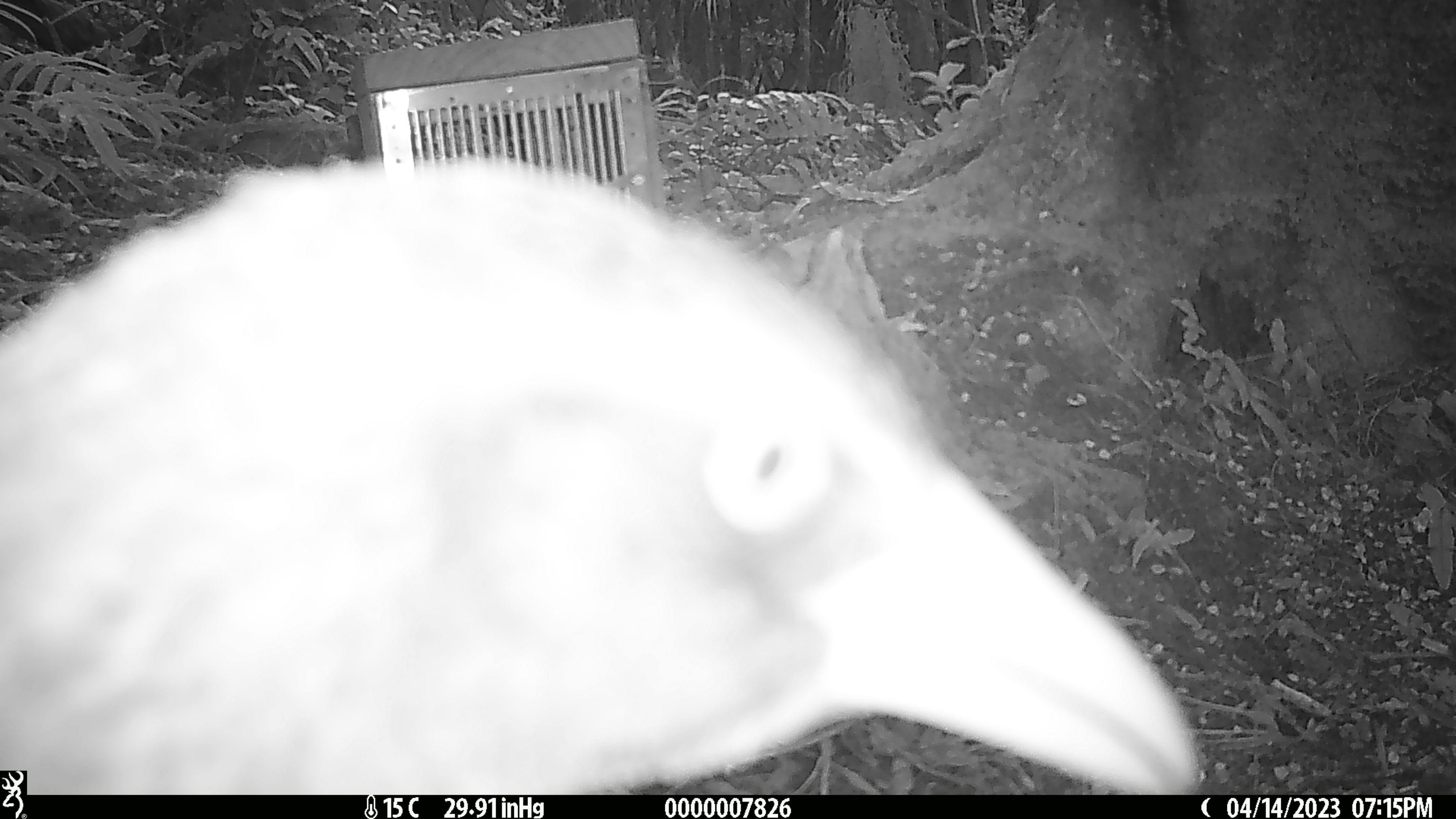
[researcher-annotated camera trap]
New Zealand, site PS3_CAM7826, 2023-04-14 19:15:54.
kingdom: Animalia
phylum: Chordata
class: Aves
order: Gruiformes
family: Rallidae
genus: Gallirallus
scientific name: Gallirallus australis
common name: weka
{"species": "weka (Gallirallus australis)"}